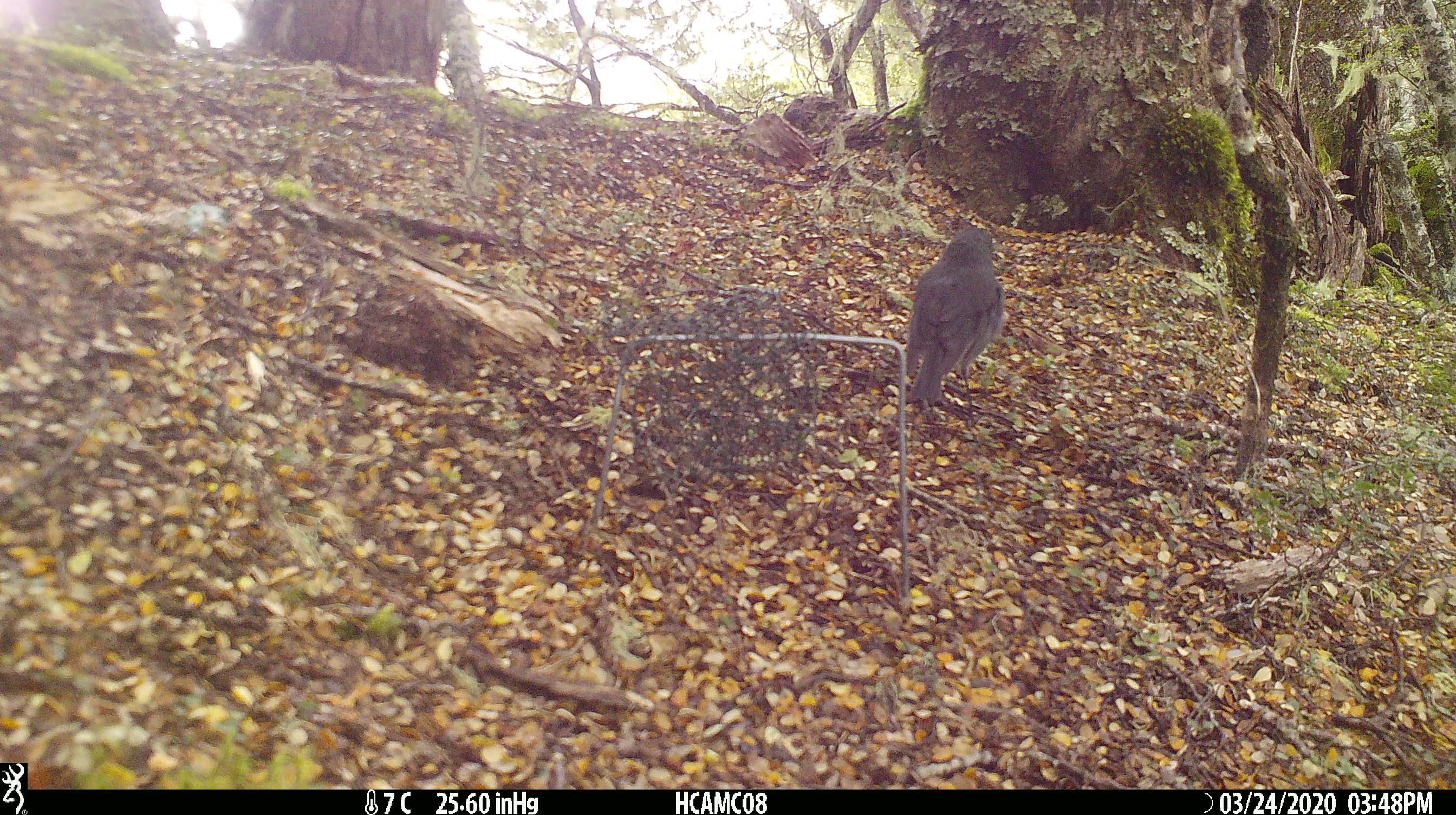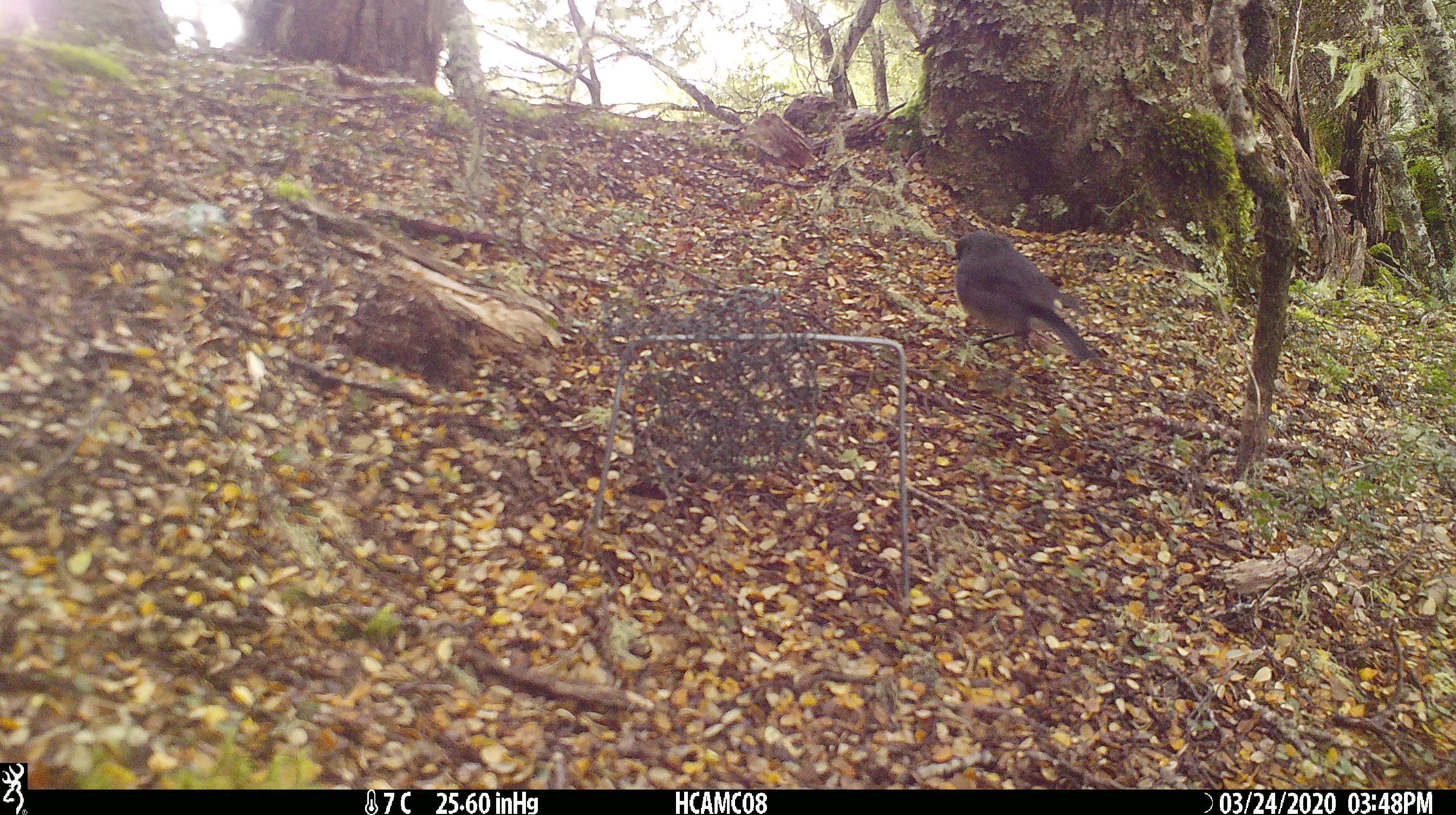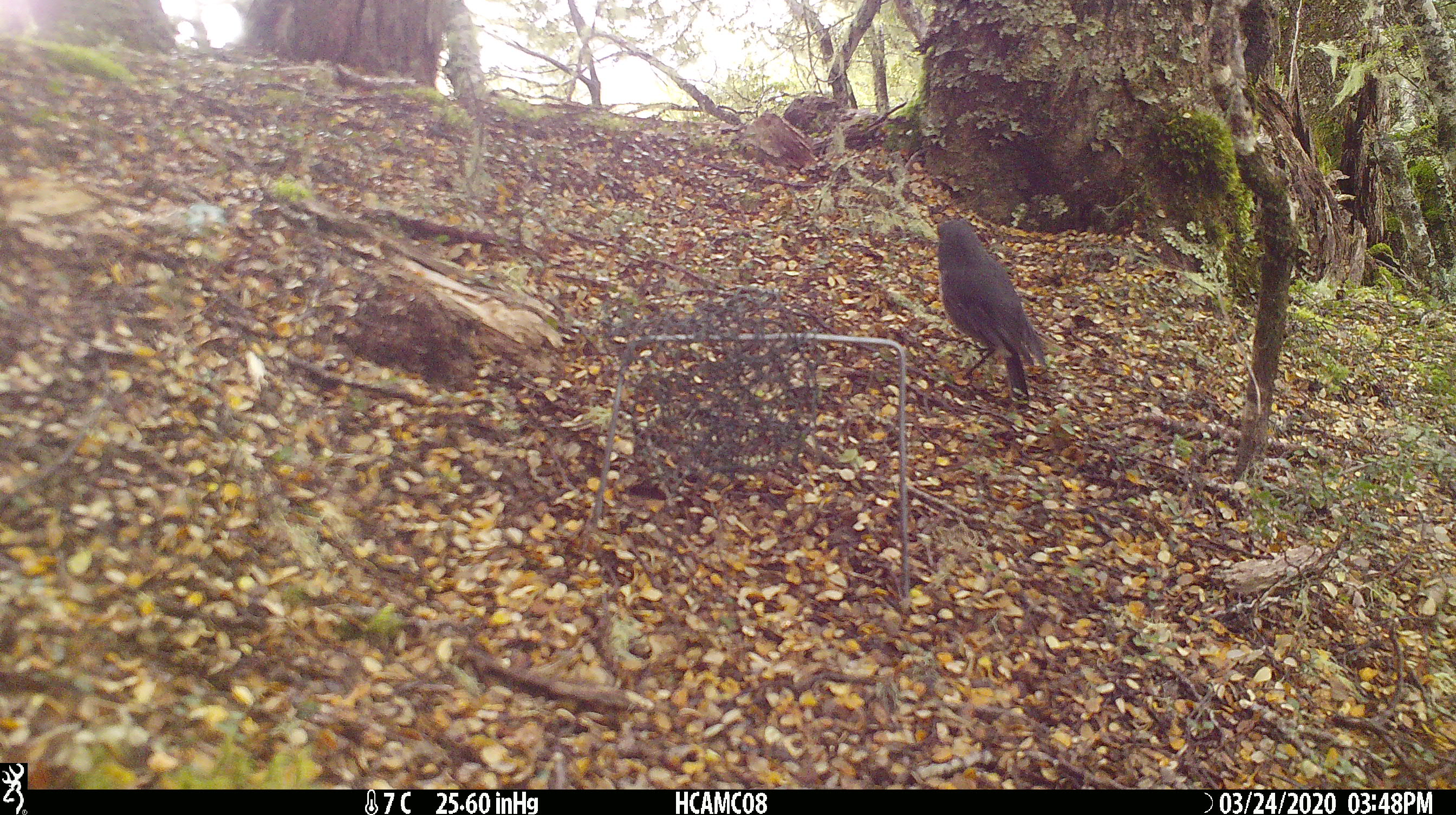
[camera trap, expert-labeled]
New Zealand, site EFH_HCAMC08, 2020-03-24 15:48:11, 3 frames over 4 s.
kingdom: Animalia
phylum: Chordata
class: Aves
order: Passeriformes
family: Petroicidae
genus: Petroica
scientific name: Petroica australis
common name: new zealand robin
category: robin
Robin (new zealand robin) (Petroica australis).